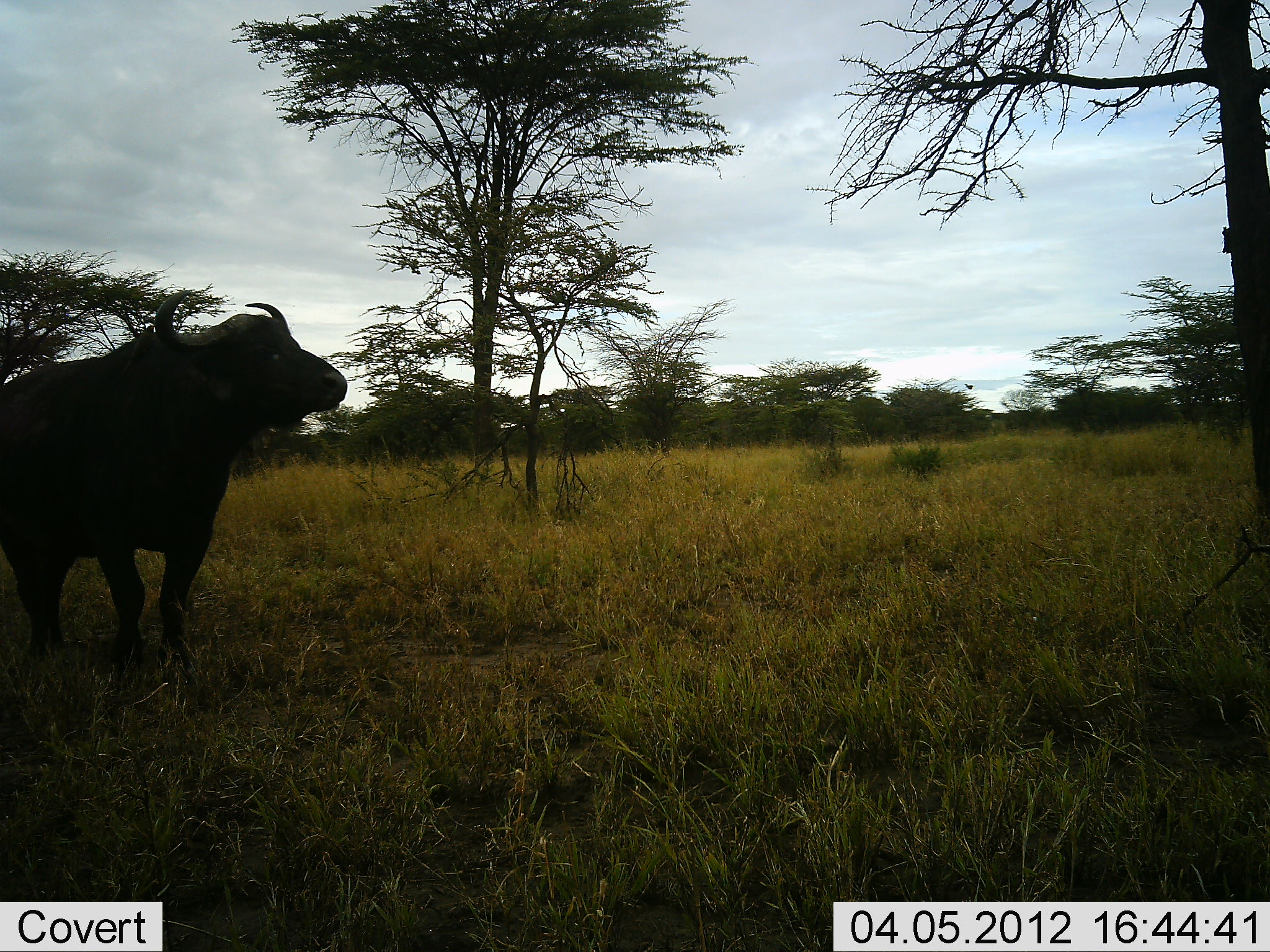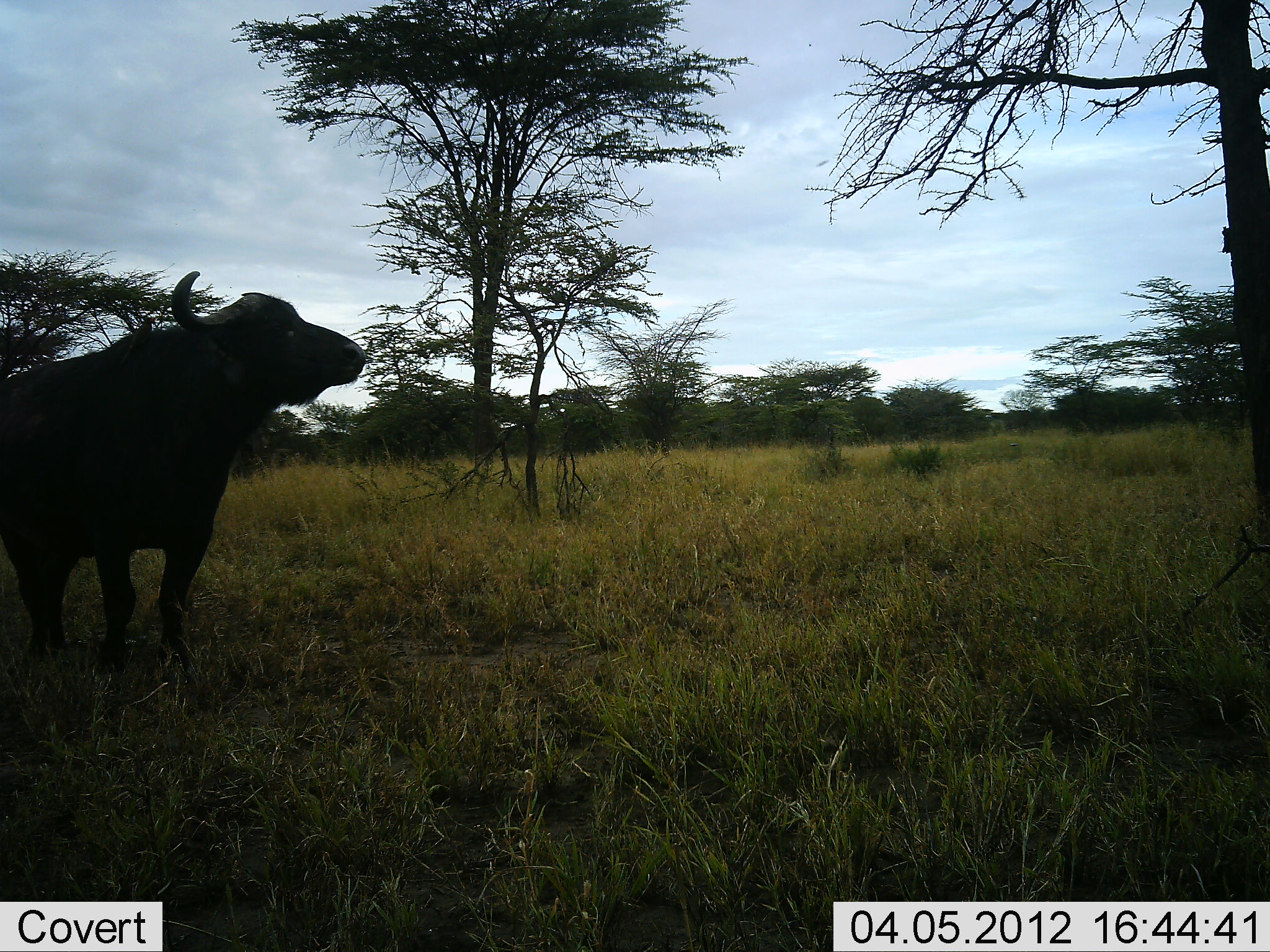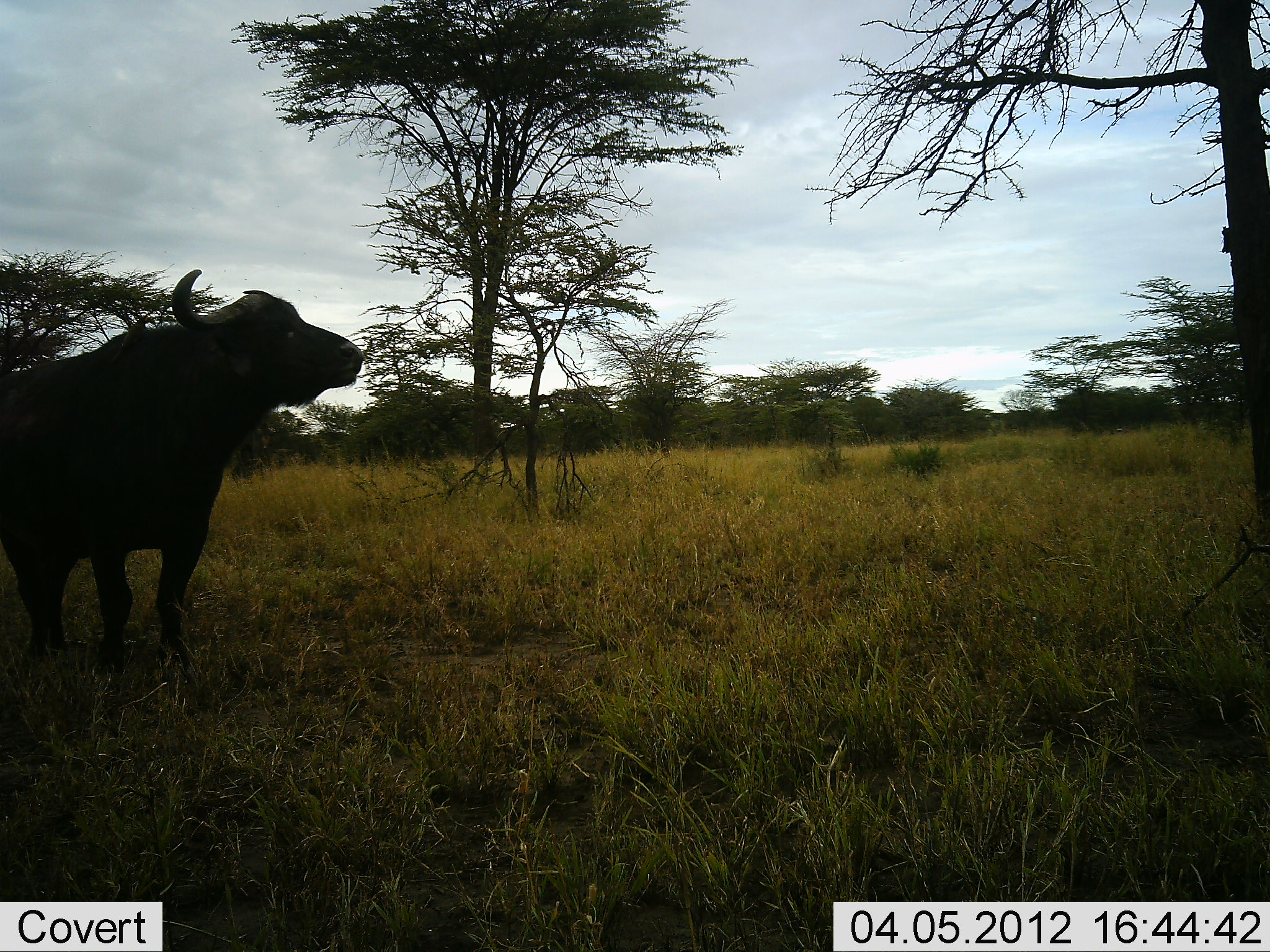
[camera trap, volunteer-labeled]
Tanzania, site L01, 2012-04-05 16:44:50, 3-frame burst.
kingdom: Animalia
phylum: Chordata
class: Mammalia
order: Artiodactyla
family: Bovidae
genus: Syncerus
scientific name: Syncerus caffer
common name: cape buffalo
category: buffalo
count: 1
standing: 100%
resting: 0%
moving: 4%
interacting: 0%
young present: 0%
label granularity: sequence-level